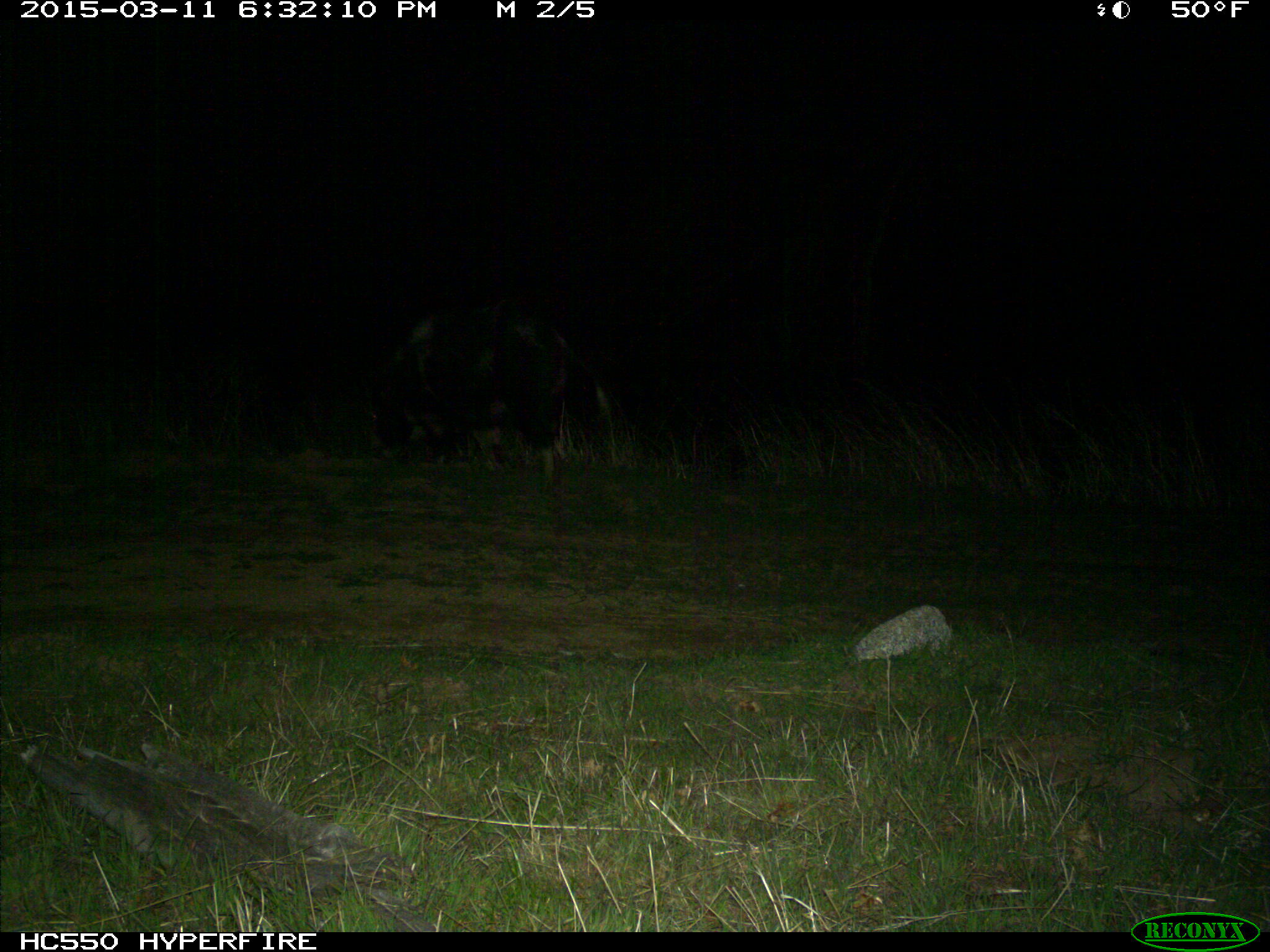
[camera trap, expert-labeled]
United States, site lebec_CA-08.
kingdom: Animalia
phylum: Chordata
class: Mammalia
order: Artiodactyla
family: Suidae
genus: Sus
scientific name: Sus scrofa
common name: wild boar